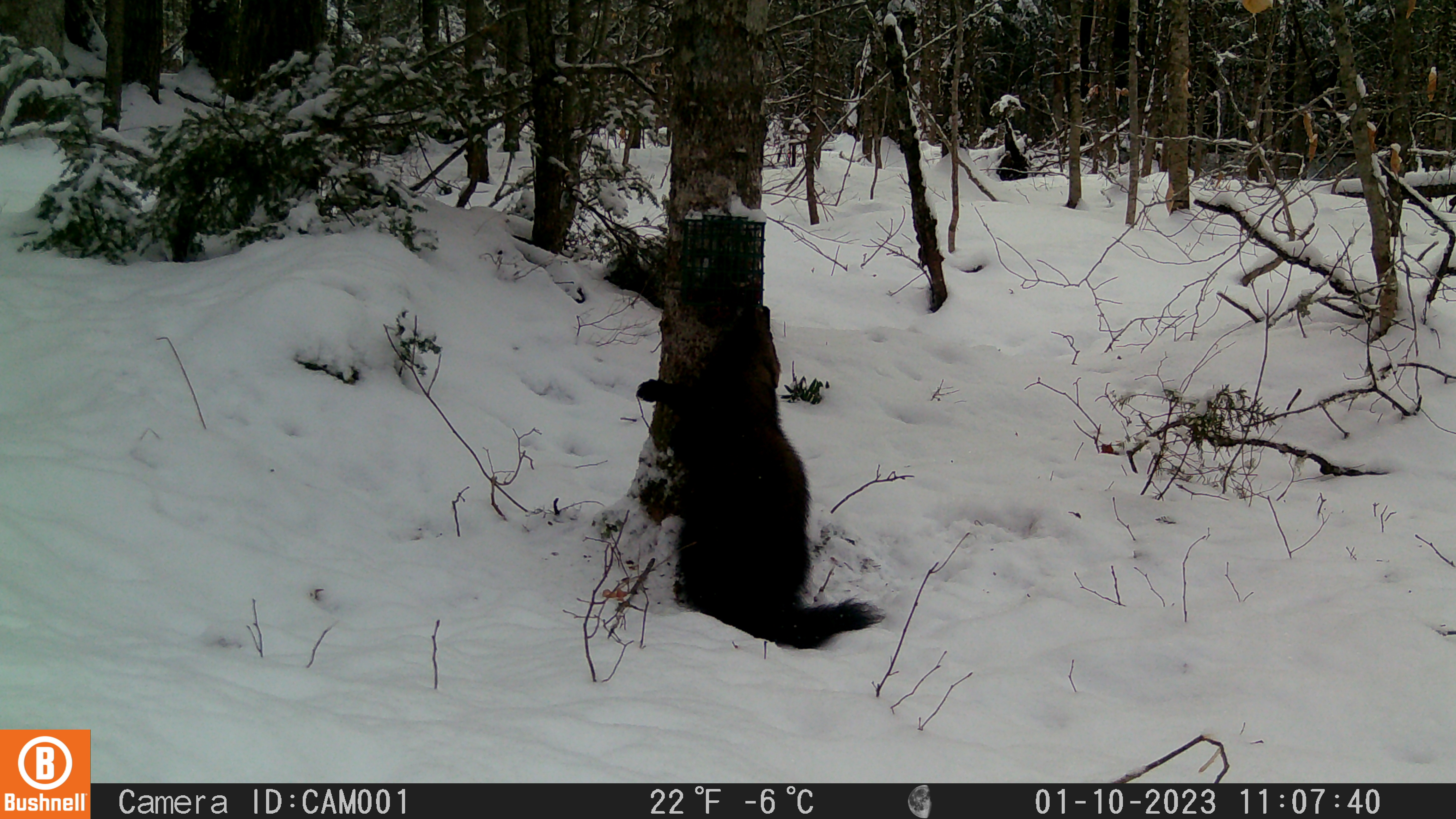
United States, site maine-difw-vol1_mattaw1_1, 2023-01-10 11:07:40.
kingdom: Animalia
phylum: Chordata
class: Mammalia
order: Carnivora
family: Mustelidae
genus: Pekania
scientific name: Pekania pennanti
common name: fisher